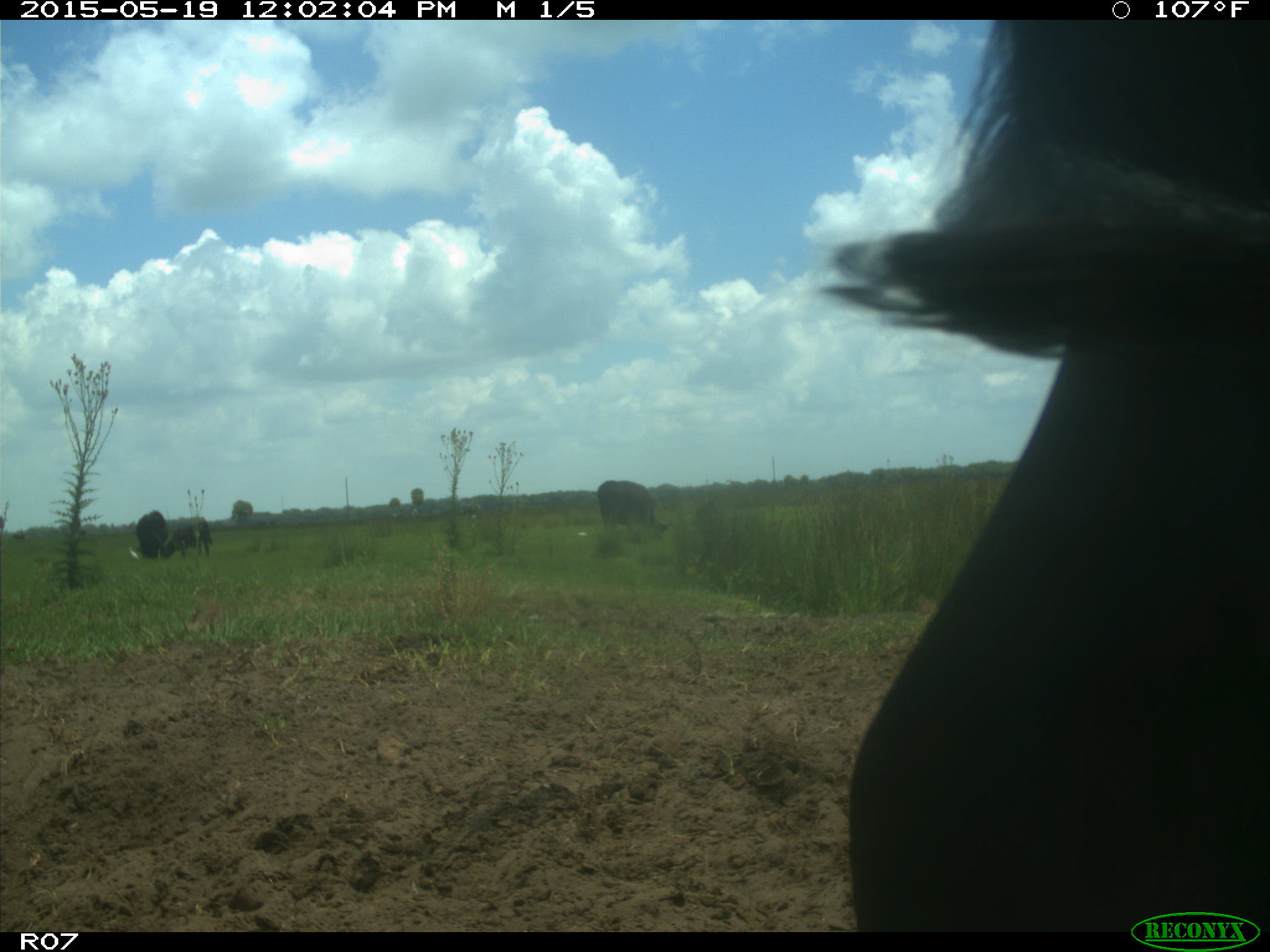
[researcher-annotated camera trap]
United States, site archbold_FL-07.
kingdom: Animalia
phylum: Chordata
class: Mammalia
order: Artiodactyla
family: Bovidae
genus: Bos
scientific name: Bos taurus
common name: domestic cow